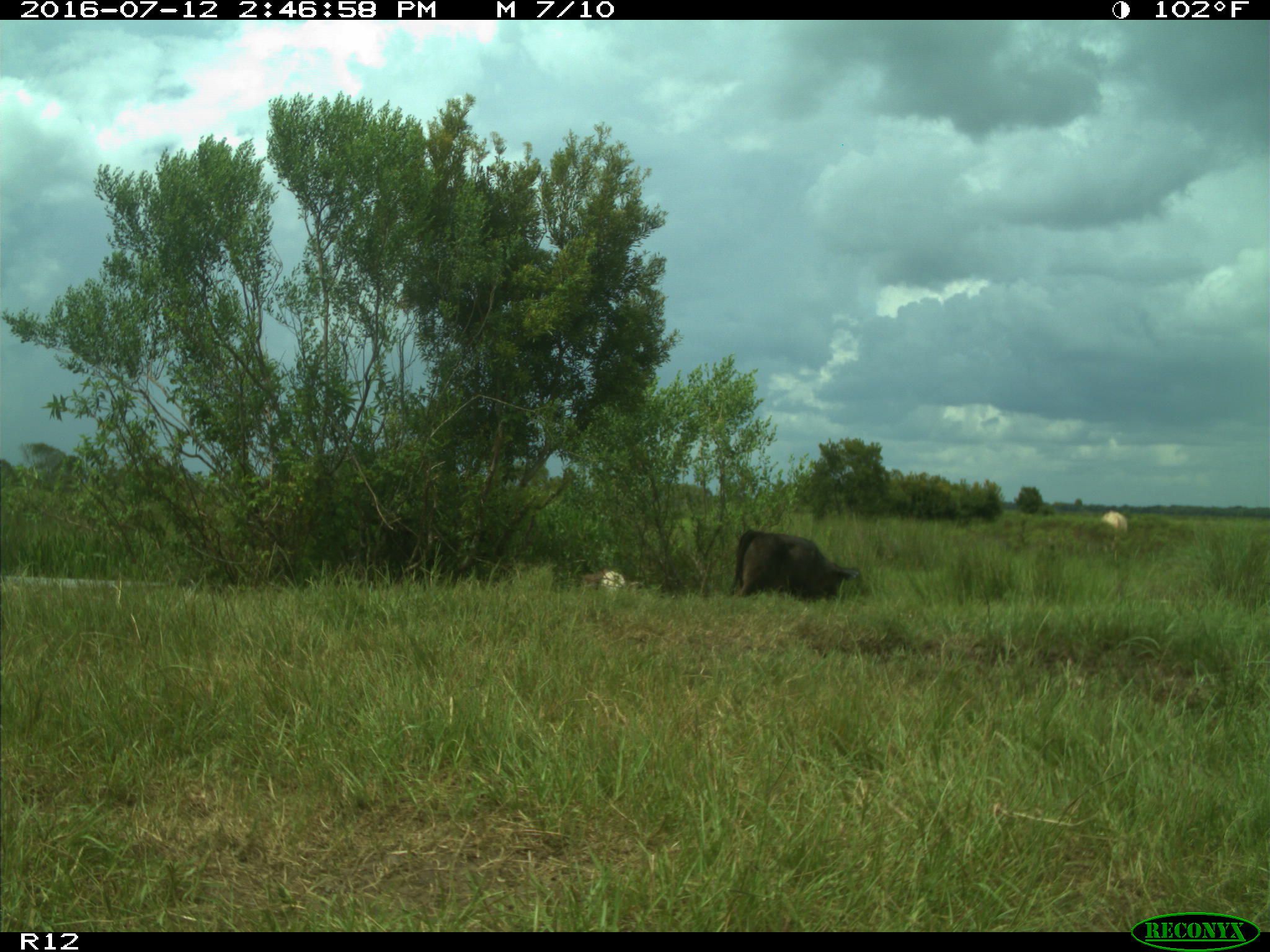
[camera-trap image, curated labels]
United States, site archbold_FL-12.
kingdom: Animalia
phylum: Chordata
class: Mammalia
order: Artiodactyla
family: Bovidae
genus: Bos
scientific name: Bos taurus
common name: domestic cow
Bos taurus (domestic cow).